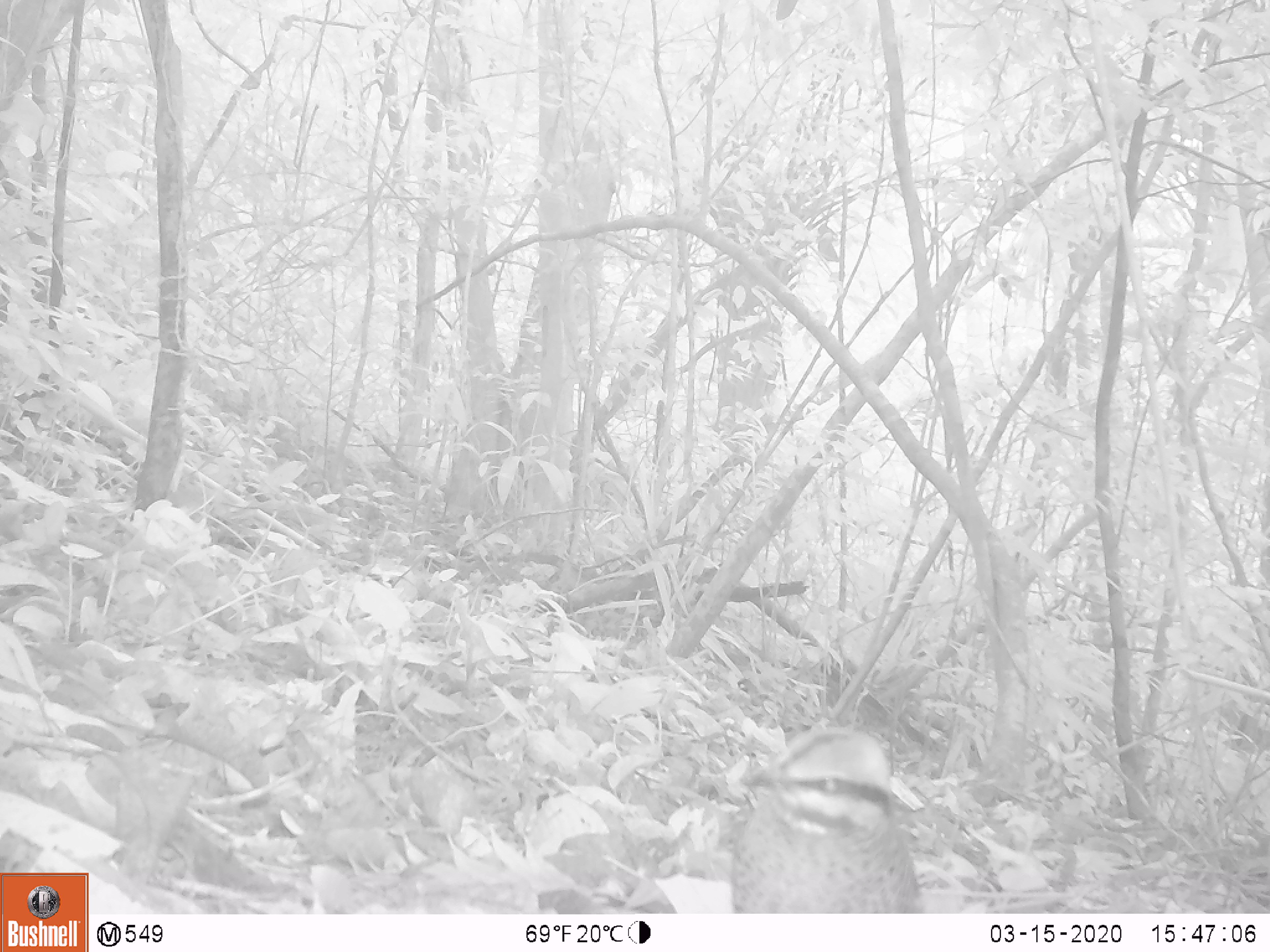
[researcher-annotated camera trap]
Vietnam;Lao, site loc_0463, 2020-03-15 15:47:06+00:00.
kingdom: Animalia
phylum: Chordata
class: Aves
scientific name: Aves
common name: bird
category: unidentified bird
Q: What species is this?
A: Unidentified bird (bird) (Aves).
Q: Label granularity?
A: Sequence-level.